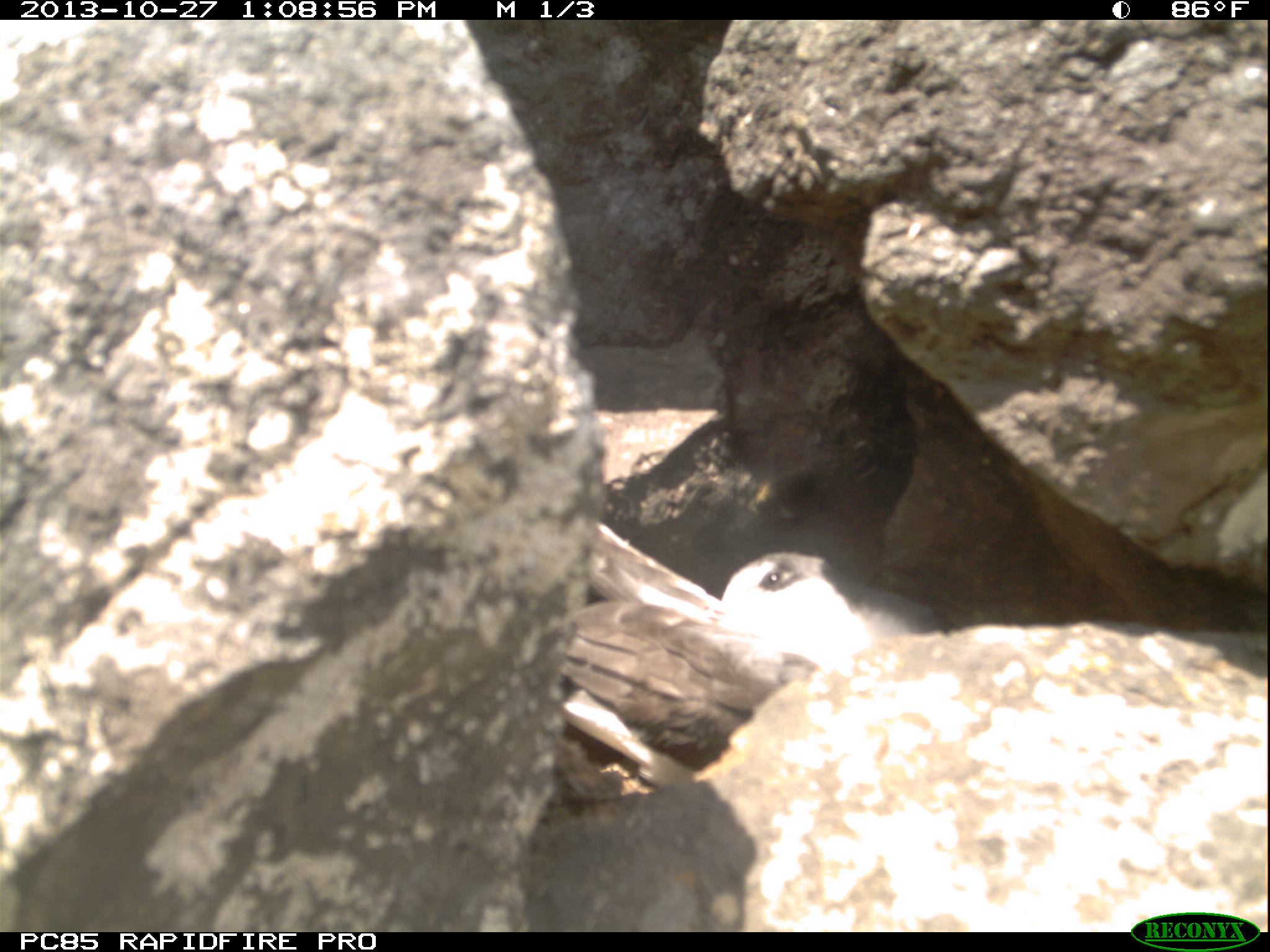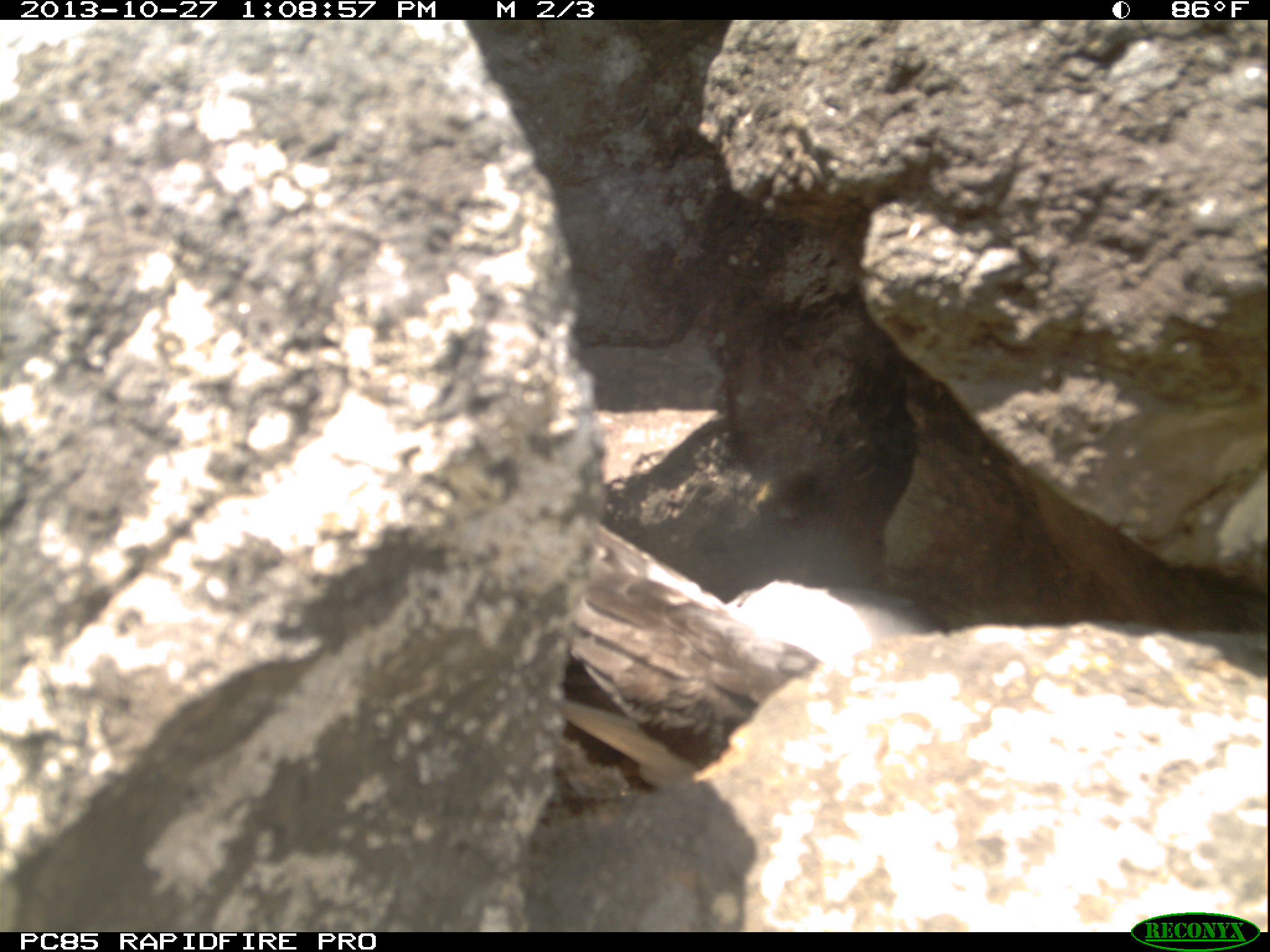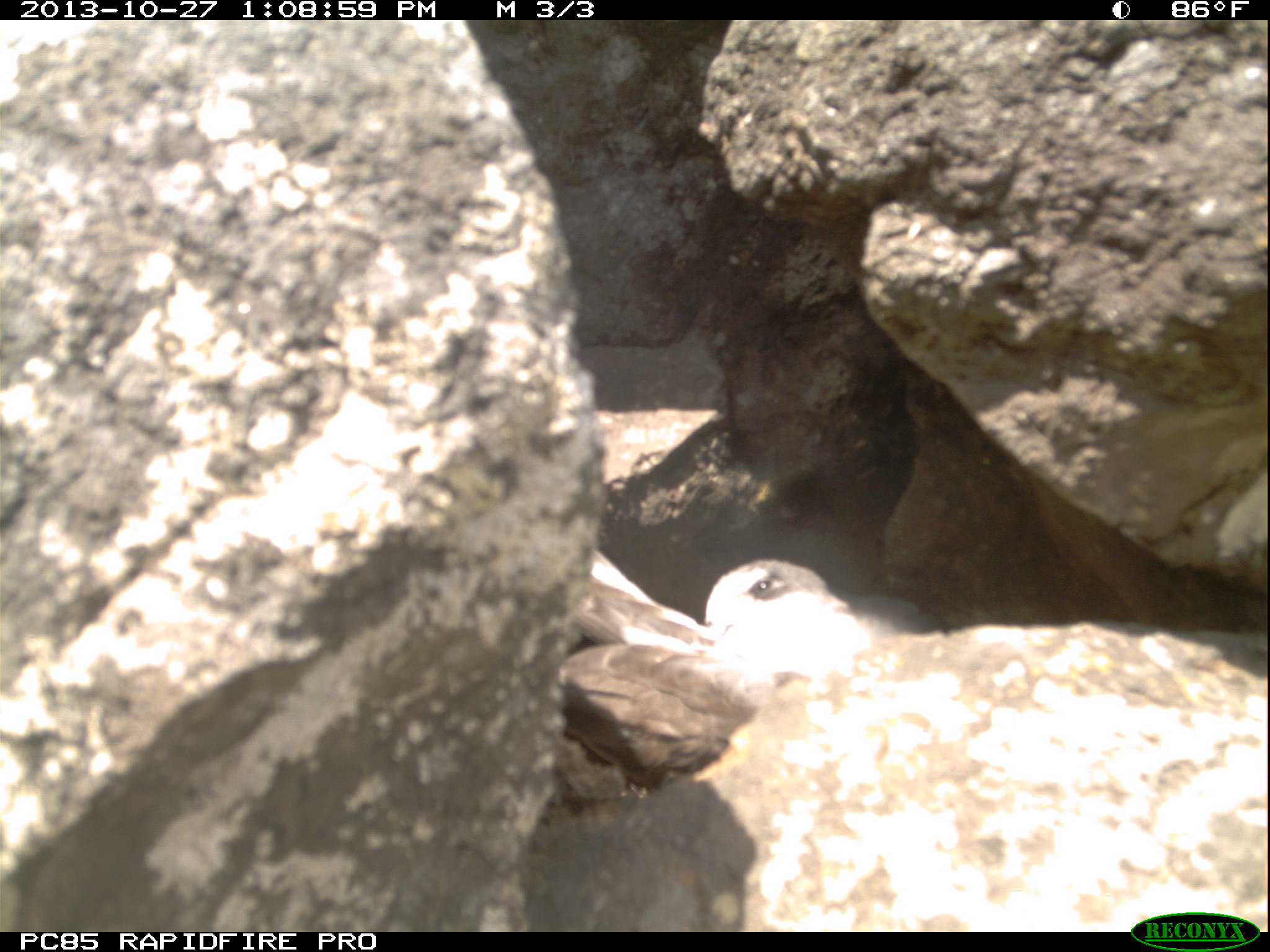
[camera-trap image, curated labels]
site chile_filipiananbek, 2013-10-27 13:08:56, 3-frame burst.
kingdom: Animalia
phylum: Chordata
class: Aves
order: Procellariiformes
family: Procellariidae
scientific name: Procellariidae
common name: petrel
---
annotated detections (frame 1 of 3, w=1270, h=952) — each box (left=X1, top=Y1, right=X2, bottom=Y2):
petrel: (left=519, top=535, right=877, bottom=830)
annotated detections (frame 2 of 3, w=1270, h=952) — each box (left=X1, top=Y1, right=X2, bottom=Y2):
petrel: (left=517, top=557, right=946, bottom=780)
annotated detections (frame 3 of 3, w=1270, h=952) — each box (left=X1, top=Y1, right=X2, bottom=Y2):
petrel: (left=545, top=557, right=874, bottom=807)